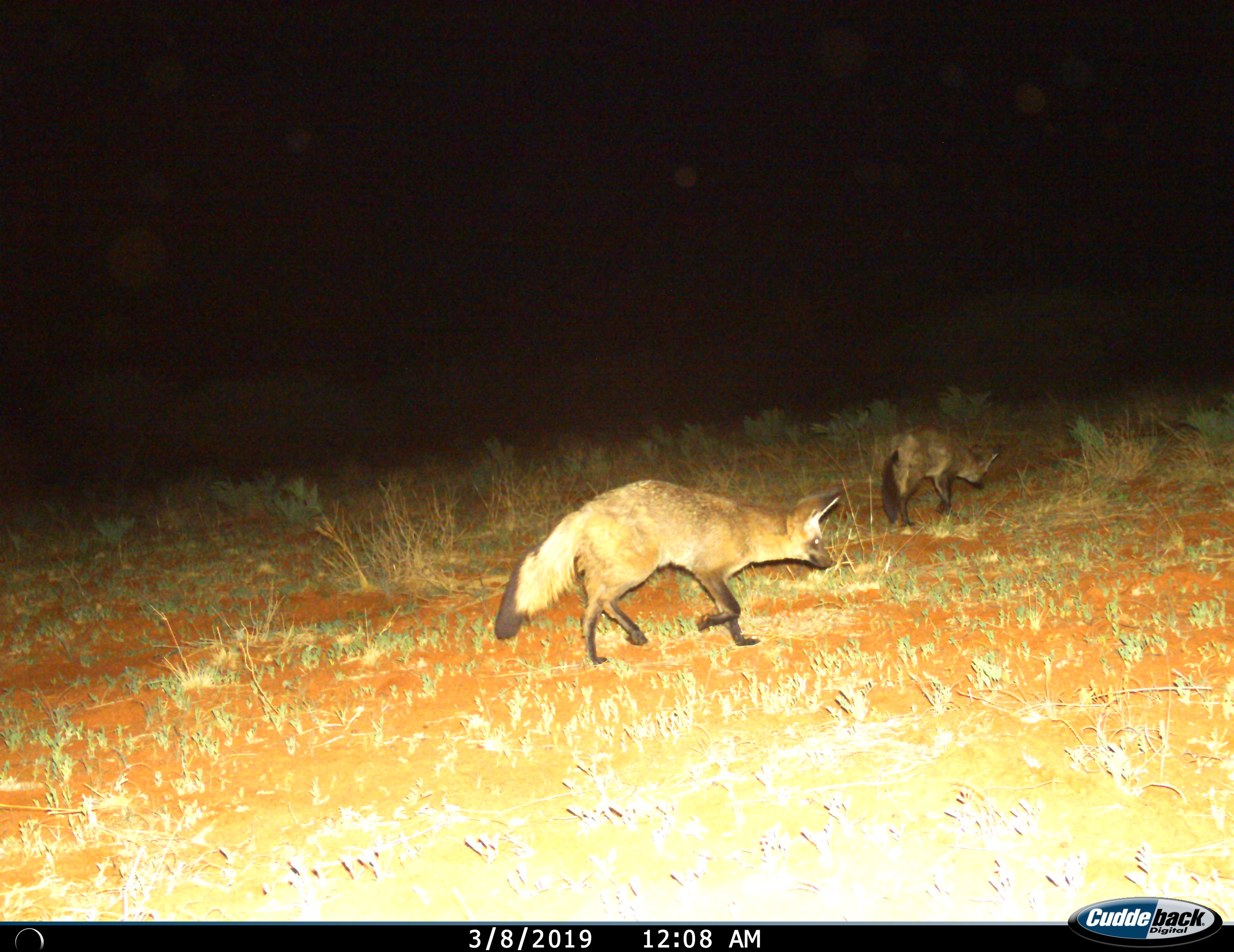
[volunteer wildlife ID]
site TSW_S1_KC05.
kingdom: Animalia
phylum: Chordata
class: Mammalia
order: Carnivora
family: Canidae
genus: Otocyon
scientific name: Otocyon megalotis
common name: bat-eared fox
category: foxbateared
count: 2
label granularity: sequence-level